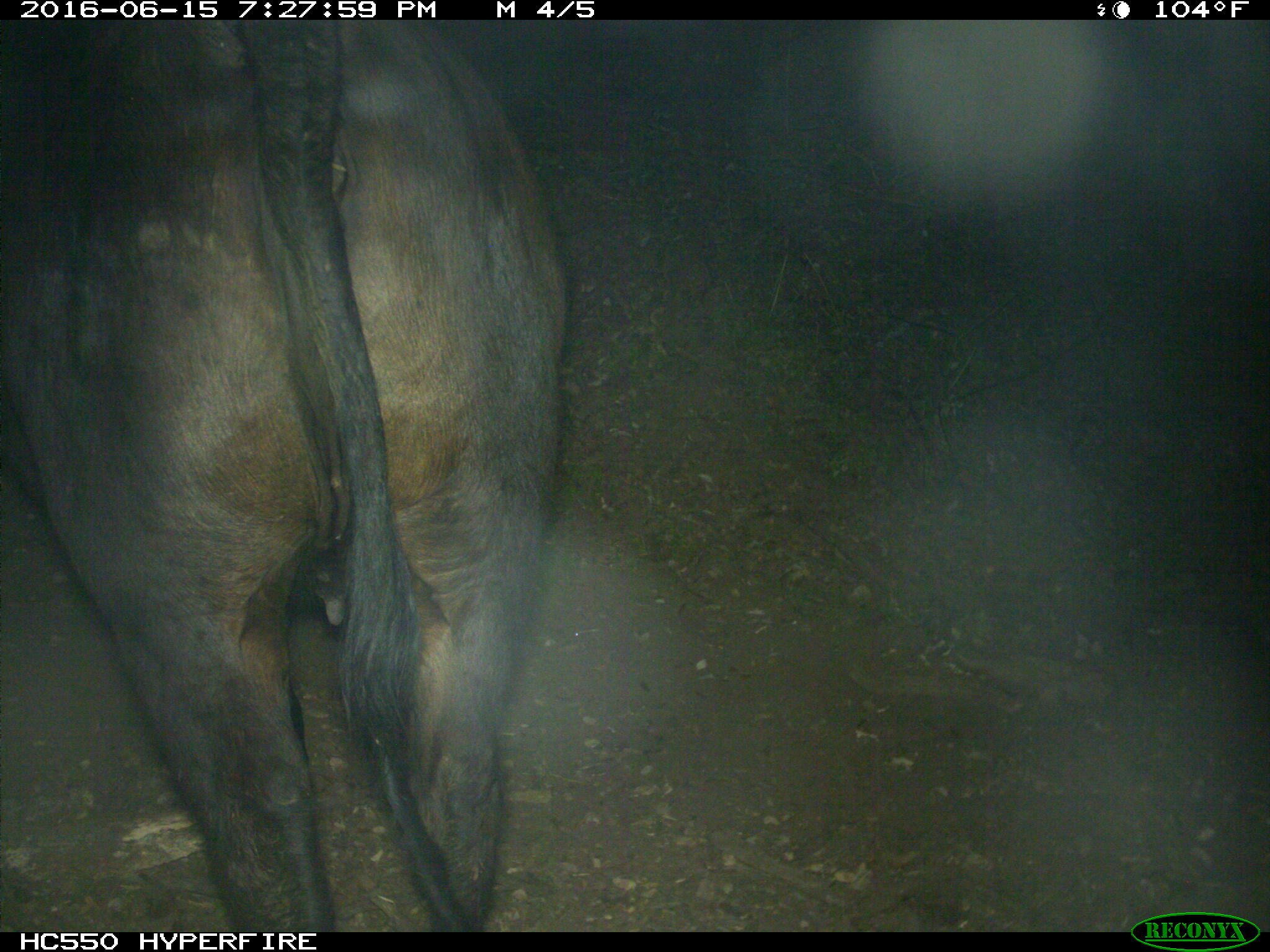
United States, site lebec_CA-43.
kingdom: Animalia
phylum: Chordata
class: Mammalia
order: Artiodactyla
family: Bovidae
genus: Bos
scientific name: Bos taurus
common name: domestic cow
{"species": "Bos taurus (domestic cow)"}